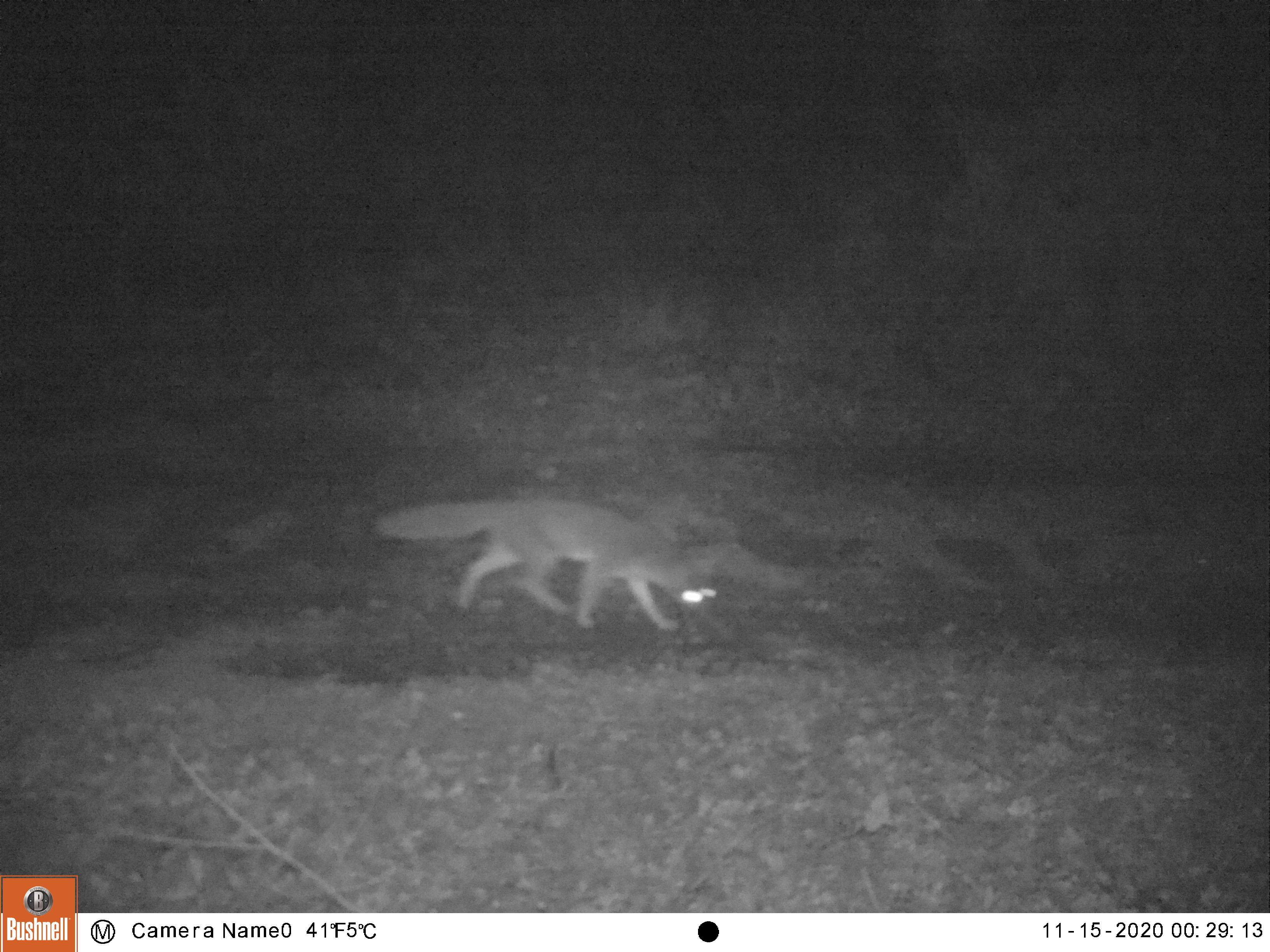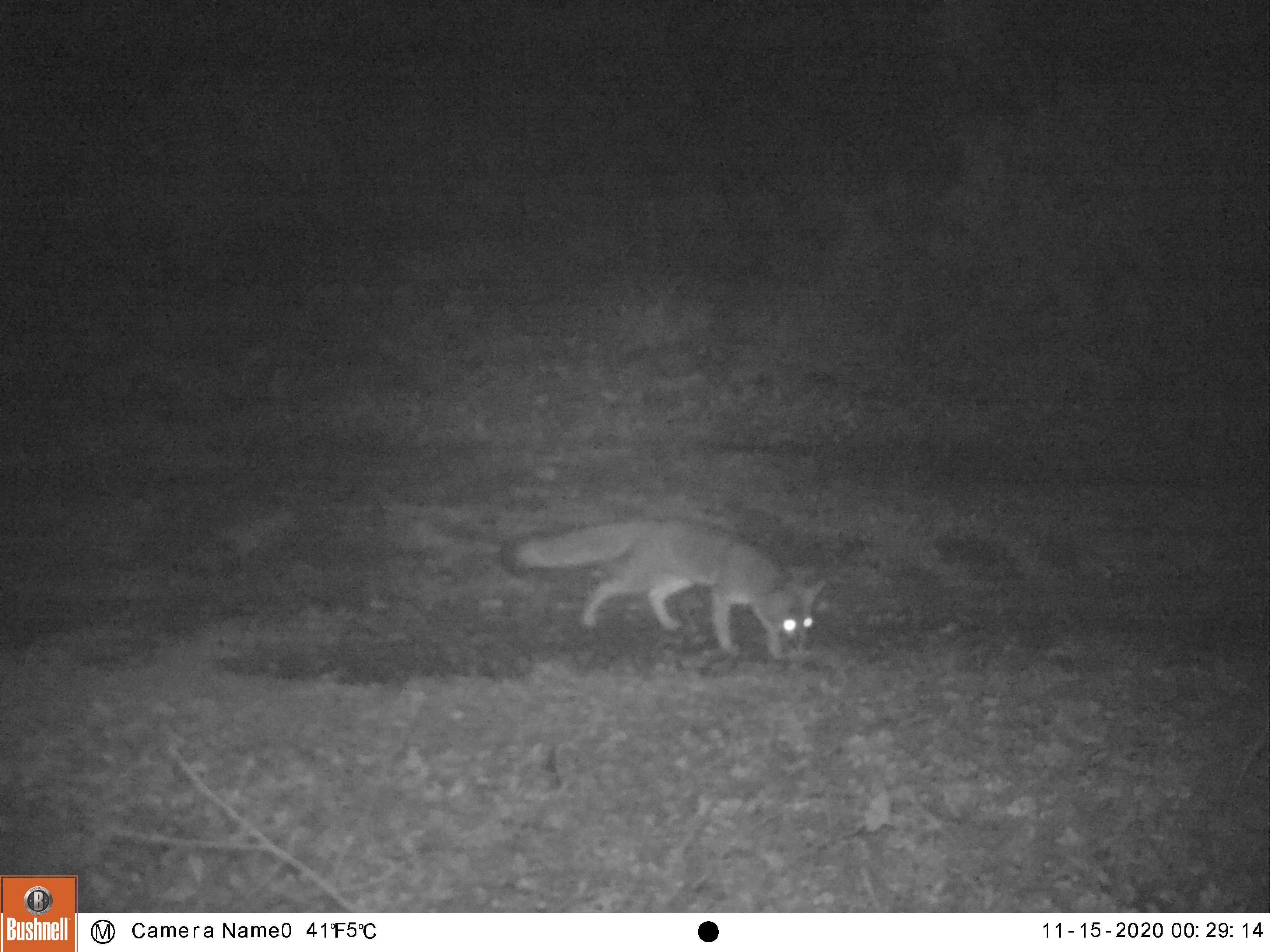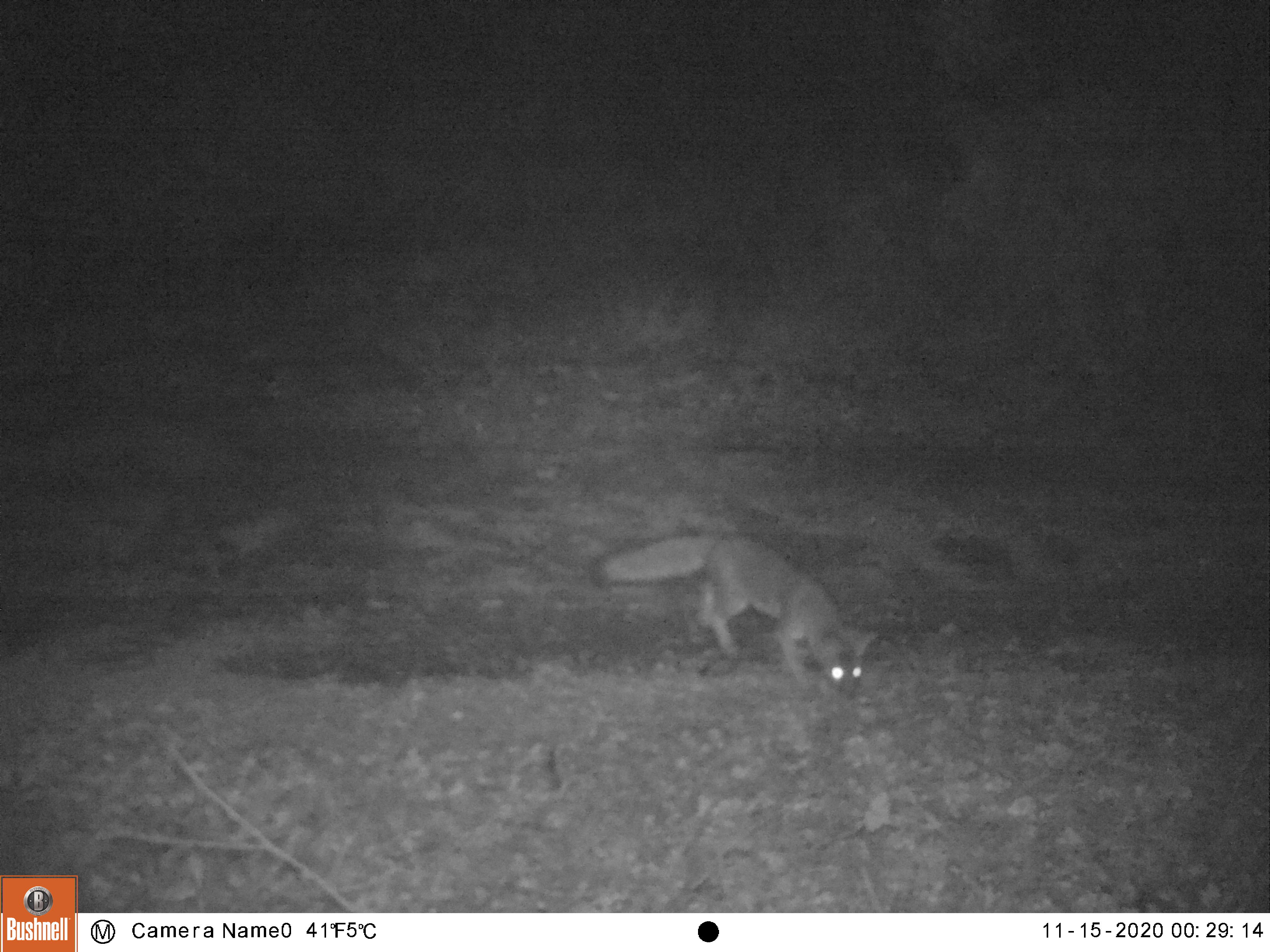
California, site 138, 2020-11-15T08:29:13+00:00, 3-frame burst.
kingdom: Animalia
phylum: Chordata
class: Mammalia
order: Carnivora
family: Canidae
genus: Urocyon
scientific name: Urocyon cinereoargenteus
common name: gray fox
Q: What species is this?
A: Gray fox (Urocyon cinereoargenteus).